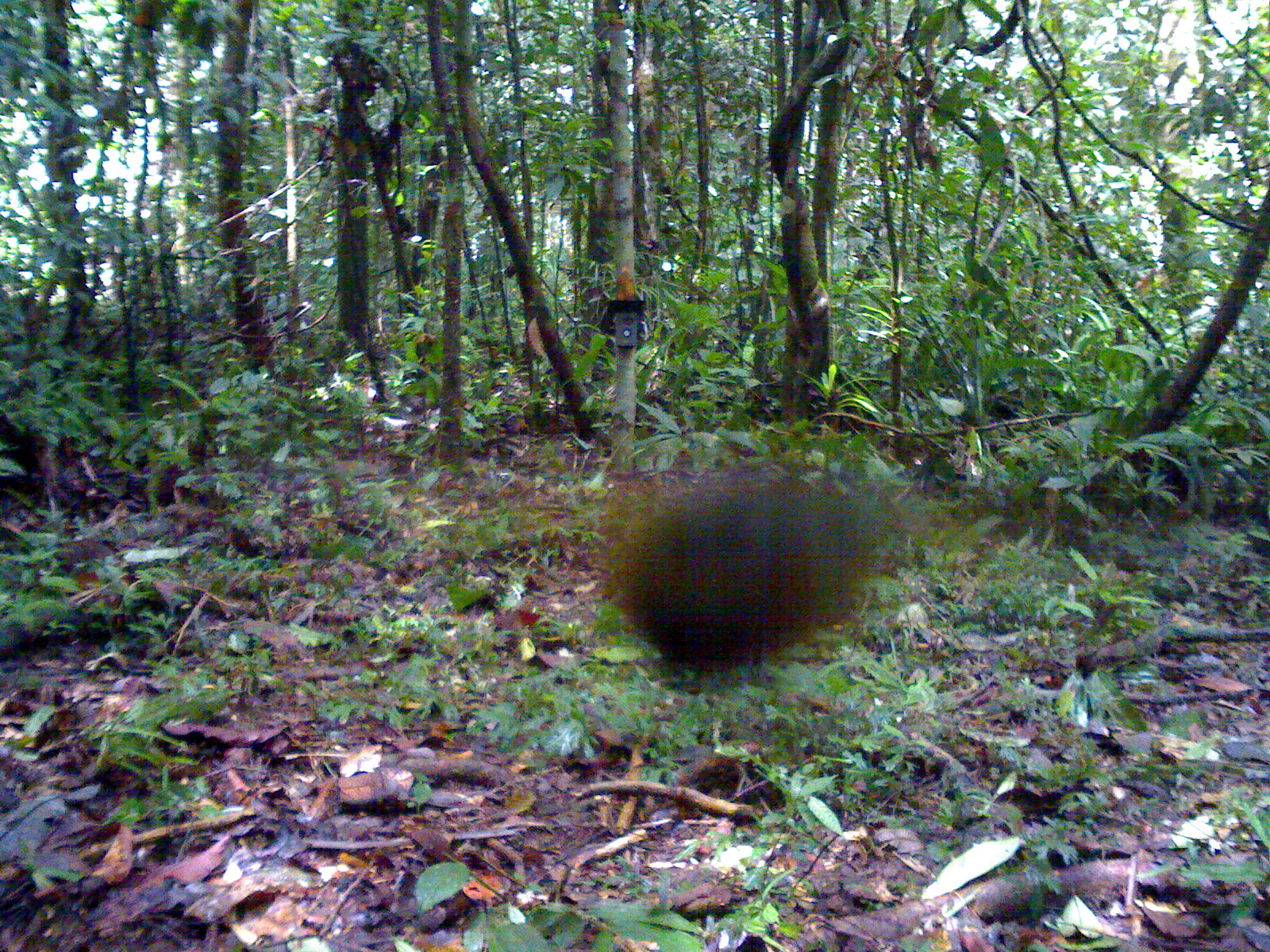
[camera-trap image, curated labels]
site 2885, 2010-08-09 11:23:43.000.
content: unidentified animal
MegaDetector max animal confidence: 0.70